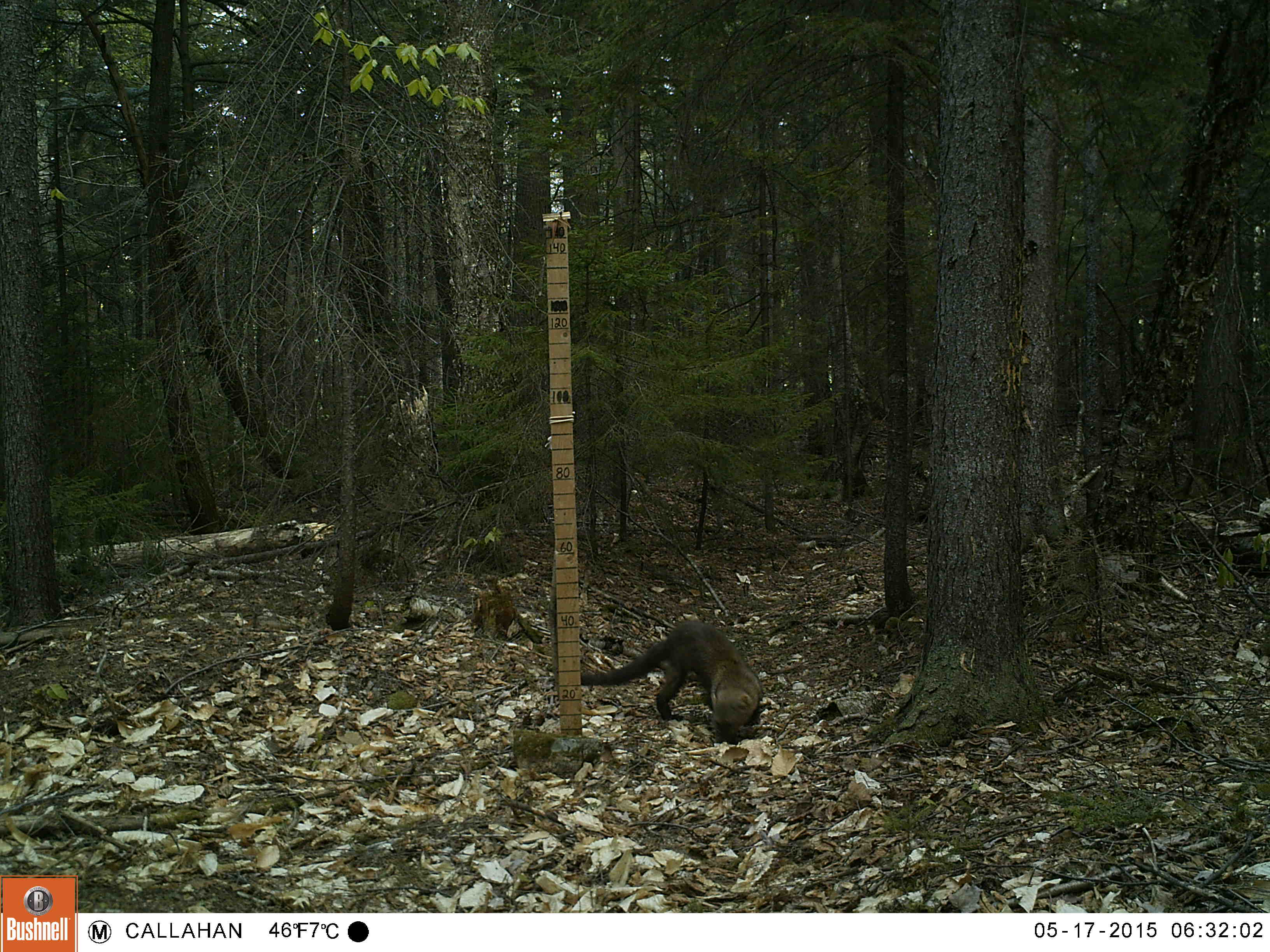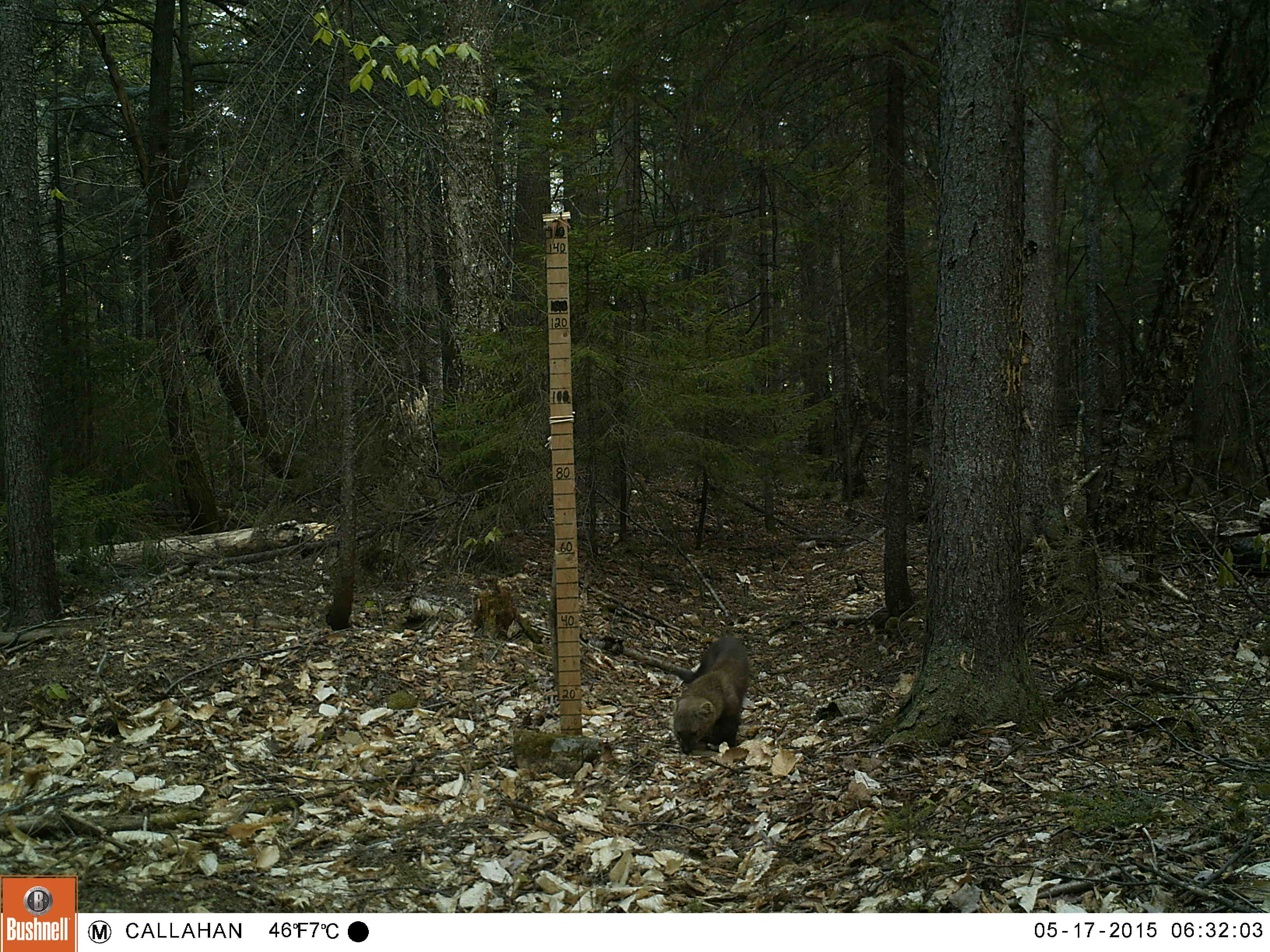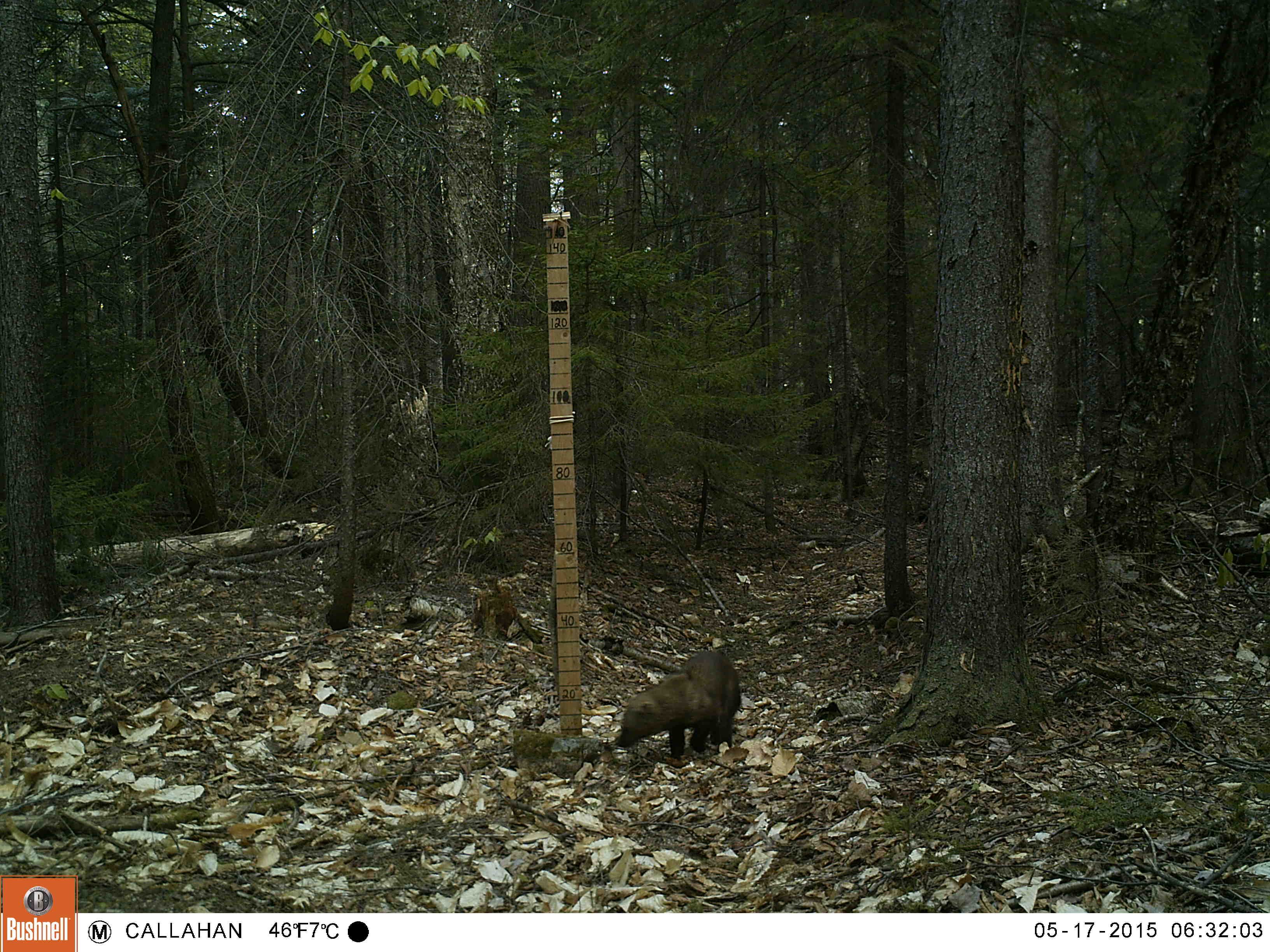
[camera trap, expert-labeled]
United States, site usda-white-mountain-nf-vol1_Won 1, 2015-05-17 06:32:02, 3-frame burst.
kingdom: Animalia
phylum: Chordata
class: Mammalia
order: Carnivora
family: Mustelidae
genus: Pekania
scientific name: Pekania pennanti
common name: fisher